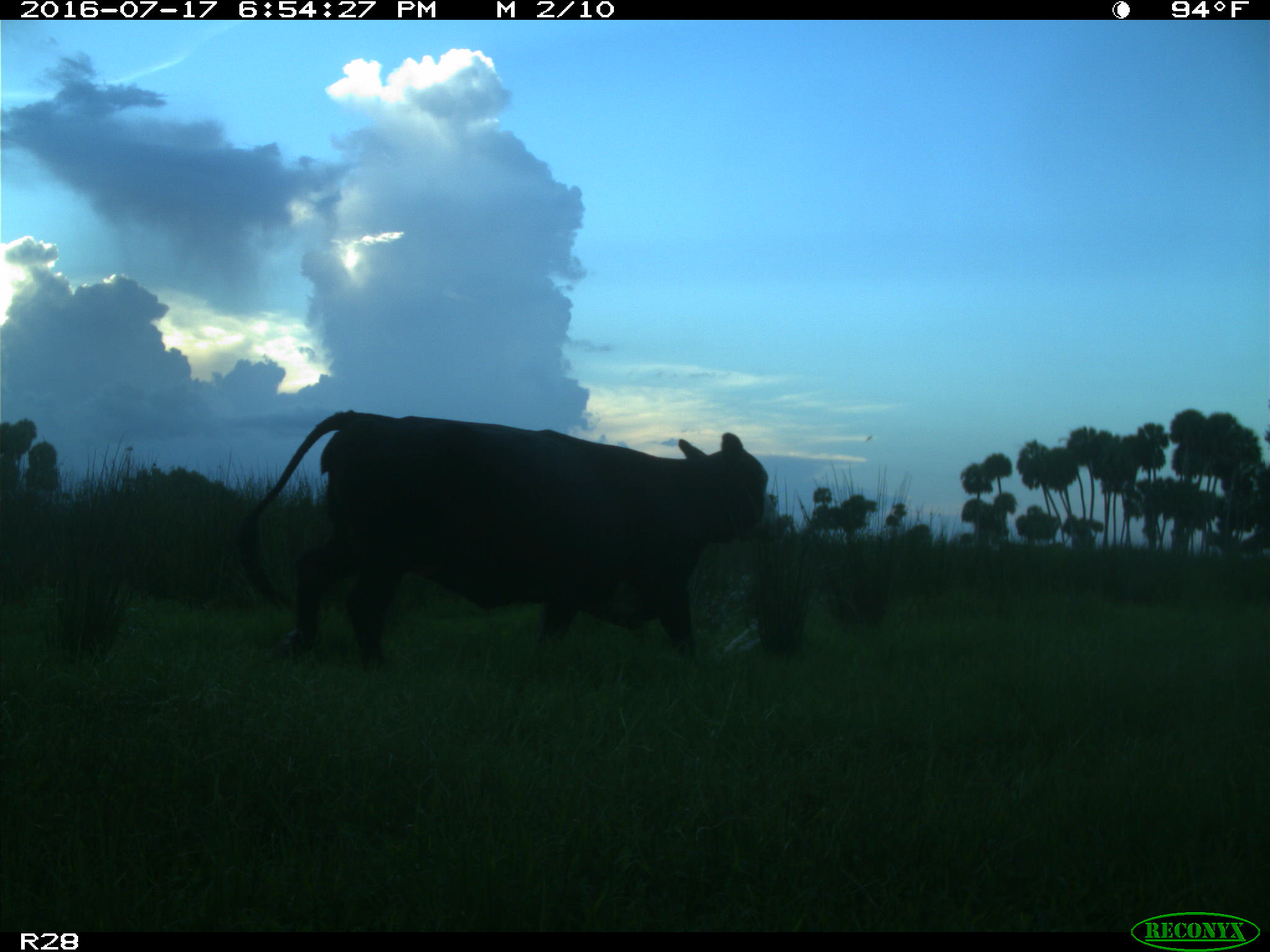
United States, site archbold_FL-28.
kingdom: Animalia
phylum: Chordata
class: Mammalia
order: Artiodactyla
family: Bovidae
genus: Bos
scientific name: Bos taurus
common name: domestic cow